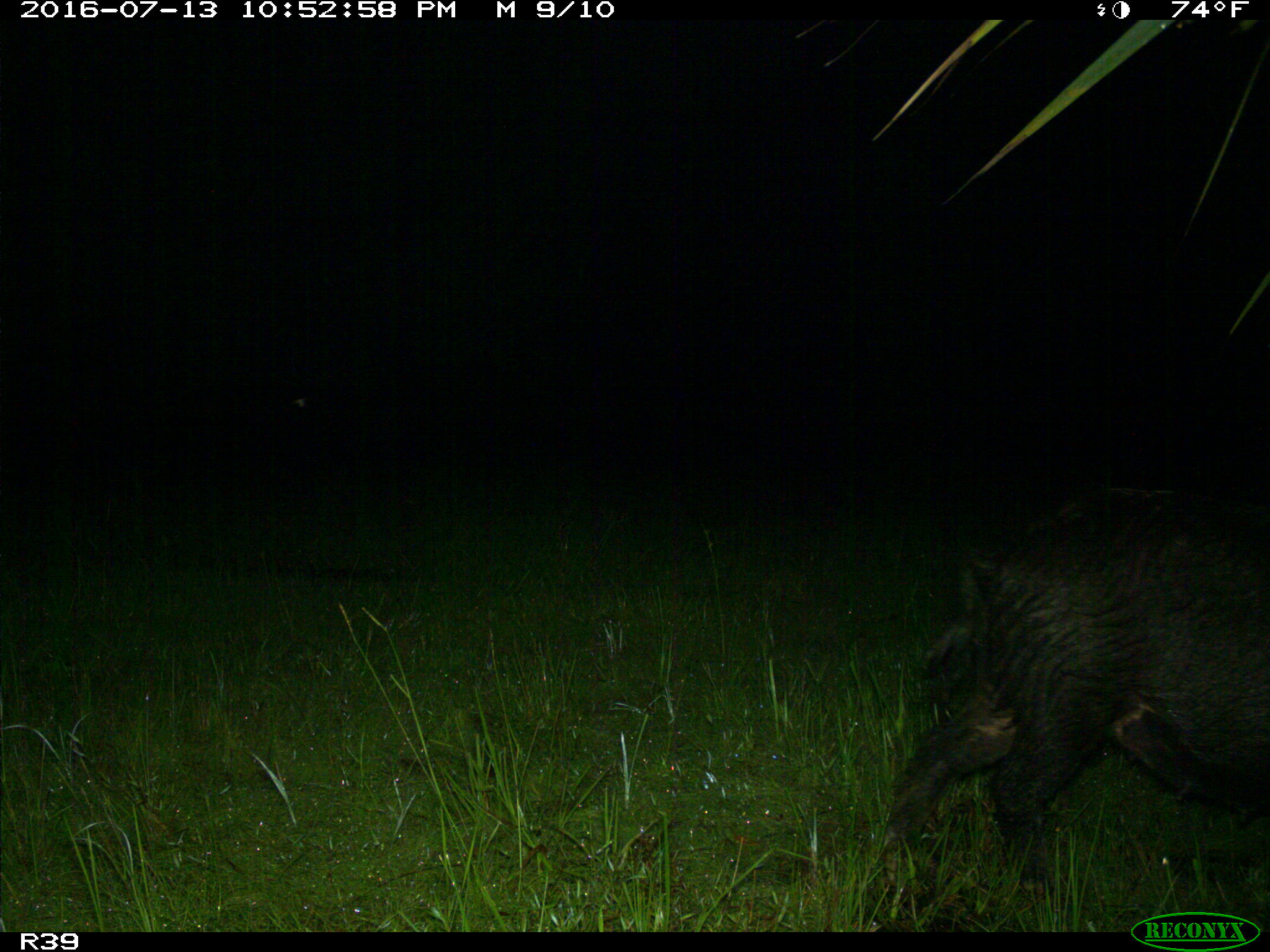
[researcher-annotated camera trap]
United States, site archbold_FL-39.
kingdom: Animalia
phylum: Chordata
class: Mammalia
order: Artiodactyla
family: Suidae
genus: Sus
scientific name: Sus scrofa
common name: wild boar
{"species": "Sus scrofa (wild boar)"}